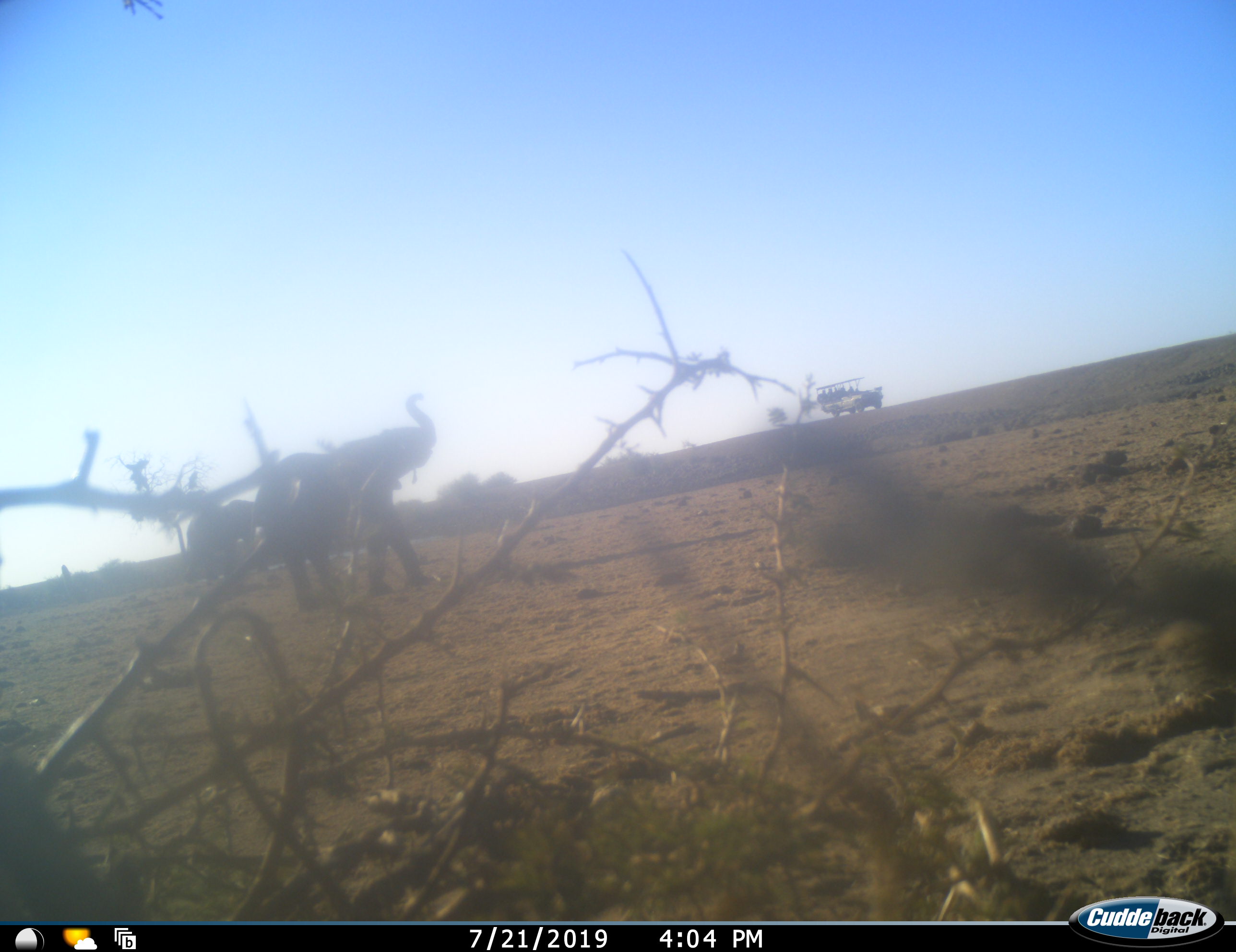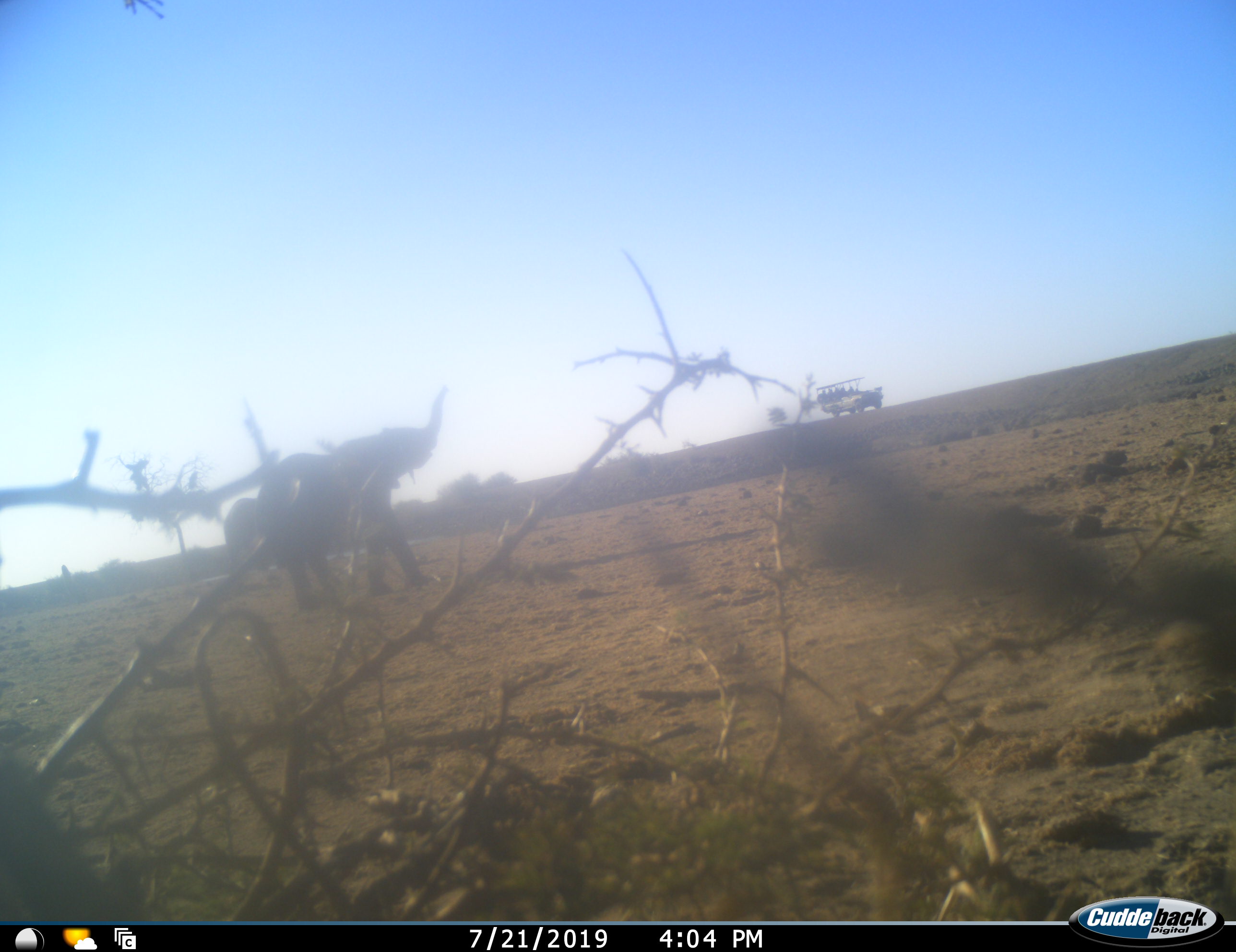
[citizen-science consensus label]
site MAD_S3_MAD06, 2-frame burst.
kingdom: Animalia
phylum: Chordata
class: Mammalia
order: Proboscidea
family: Elephantidae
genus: Loxodonta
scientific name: Loxodonta africana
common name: african bush elephant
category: elephant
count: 2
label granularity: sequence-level